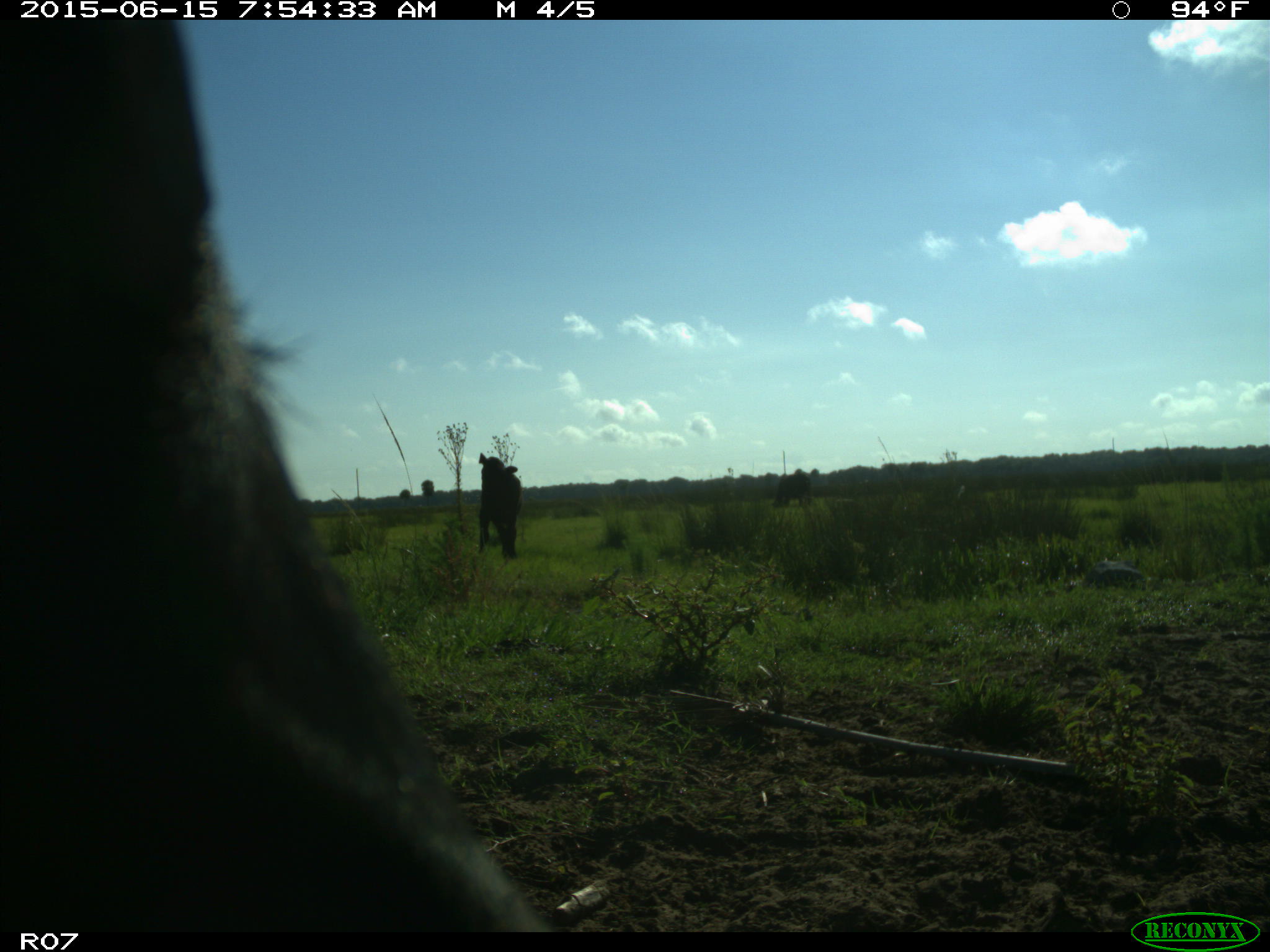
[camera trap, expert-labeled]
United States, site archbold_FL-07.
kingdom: Animalia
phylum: Chordata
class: Mammalia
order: Artiodactyla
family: Bovidae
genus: Bos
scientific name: Bos taurus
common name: domestic cow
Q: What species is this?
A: Bos taurus (domestic cow).